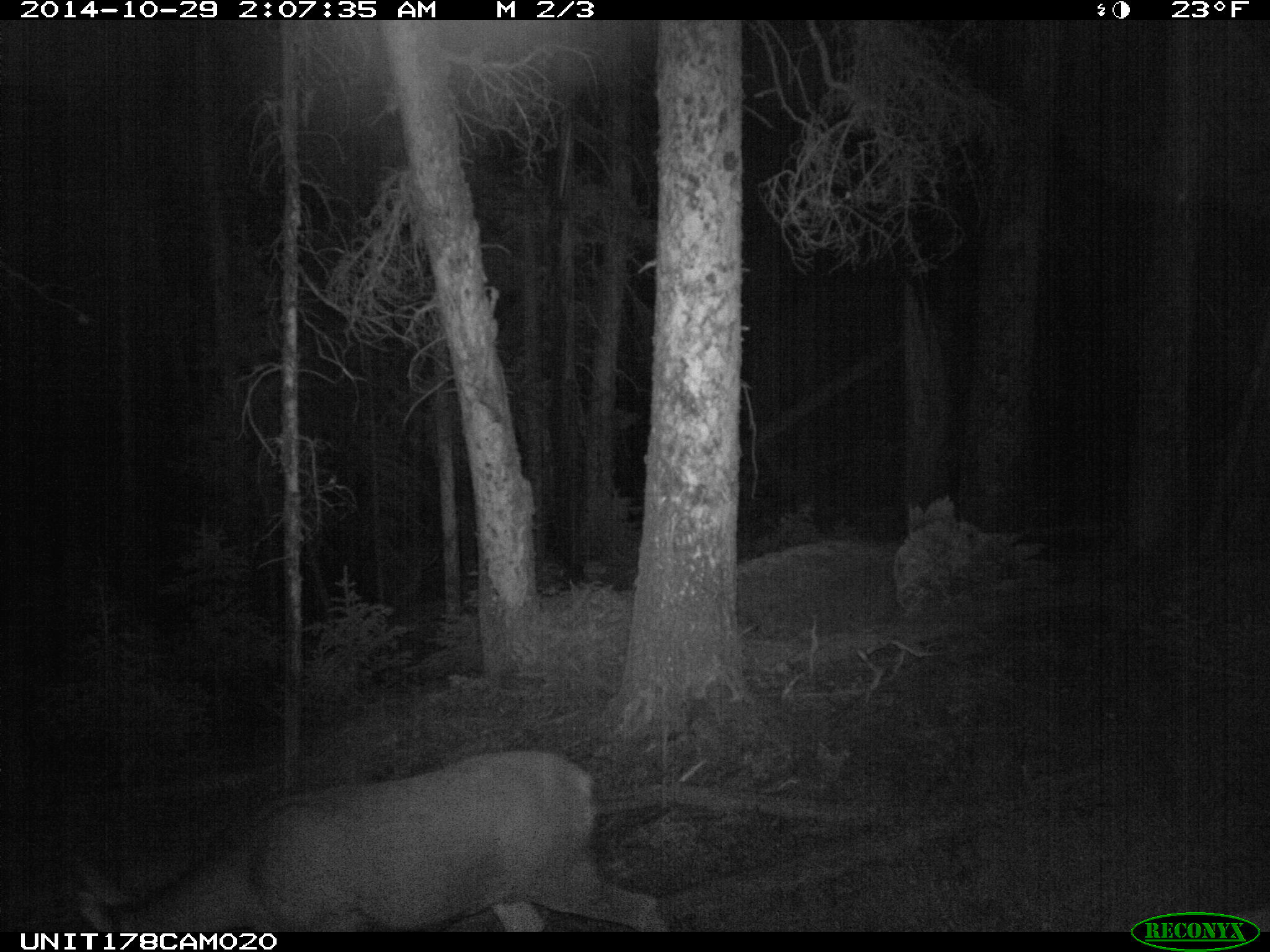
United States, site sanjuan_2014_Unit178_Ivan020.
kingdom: Animalia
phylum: Chordata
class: Mammalia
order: Artiodactyla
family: Cervidae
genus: Odocoileus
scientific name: Odocoileus hemionus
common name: mule deer